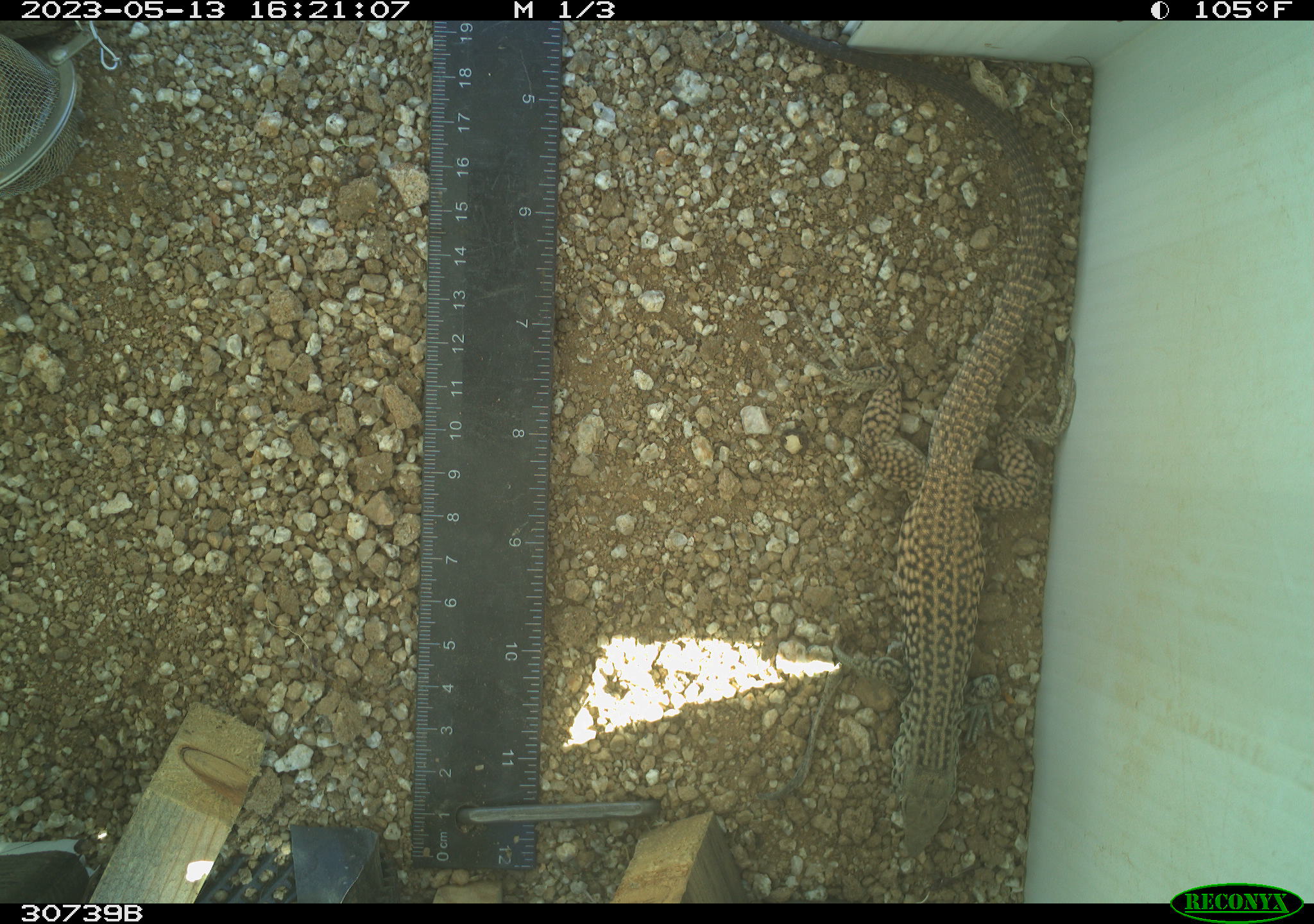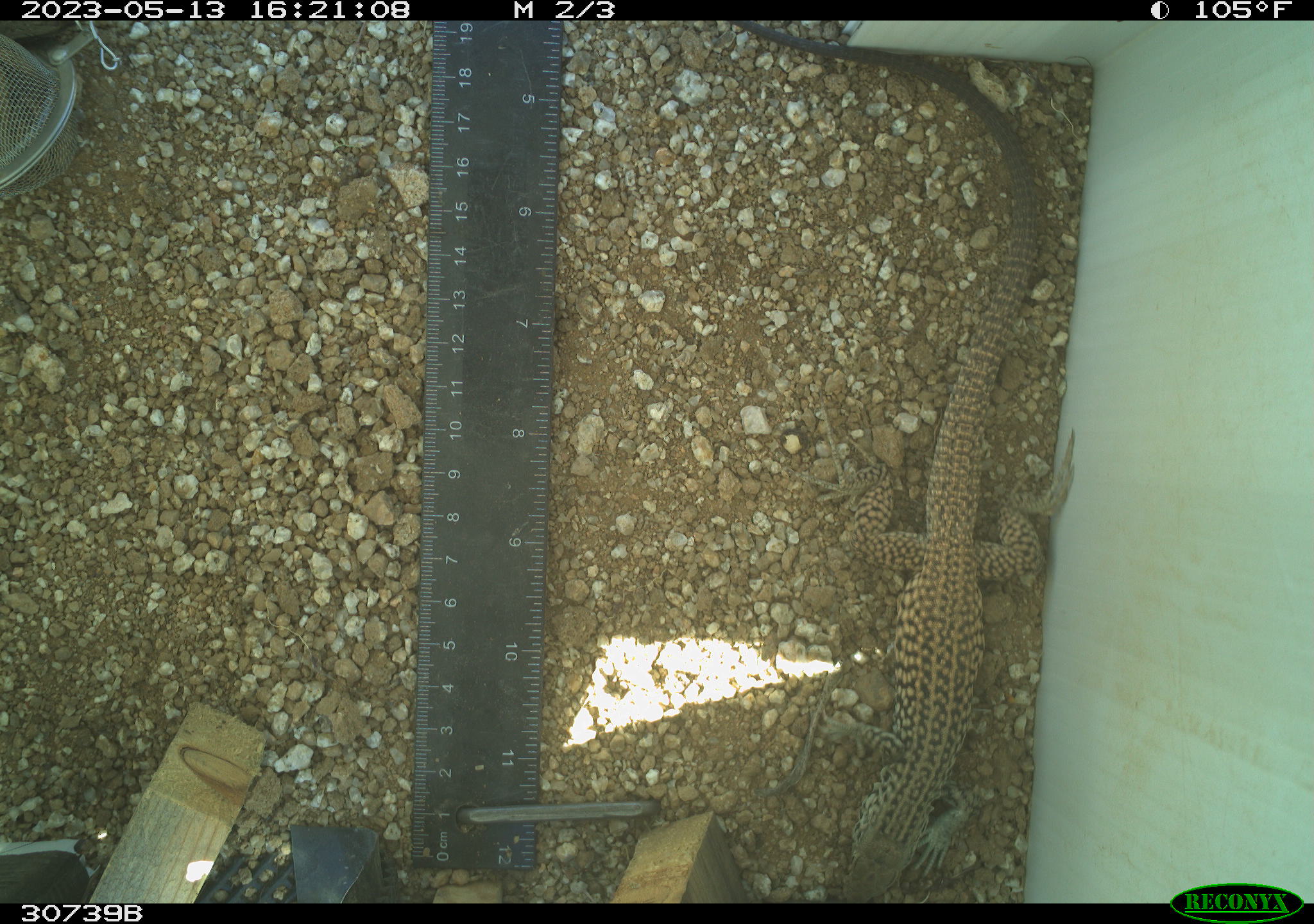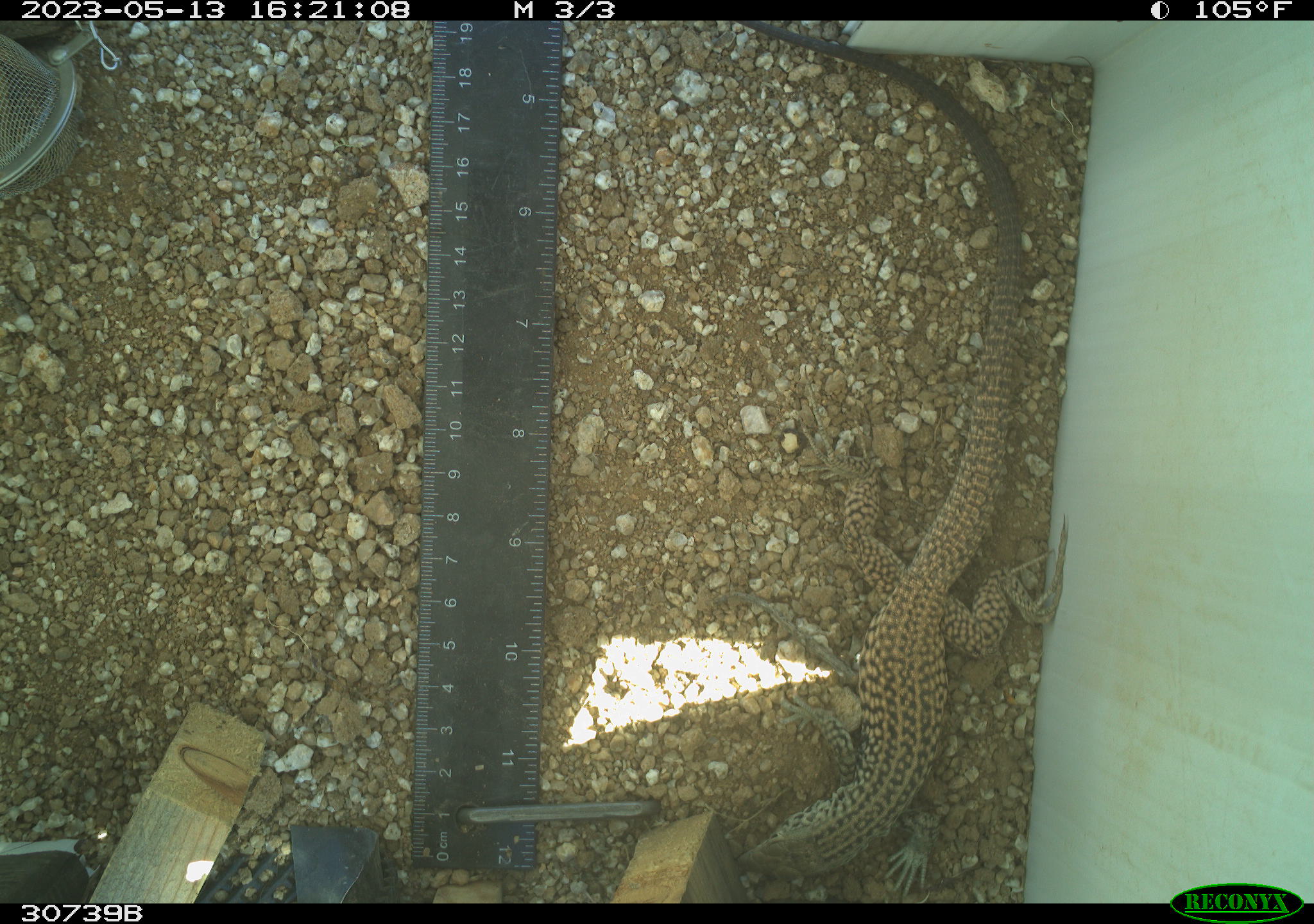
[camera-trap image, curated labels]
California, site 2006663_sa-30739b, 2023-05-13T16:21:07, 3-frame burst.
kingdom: Animalia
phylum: Chordata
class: Reptilia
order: Squamata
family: Teiidae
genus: Aspidoscelis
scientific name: Aspidoscelis tigris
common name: western whiptail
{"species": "western whiptail (Aspidoscelis tigris)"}